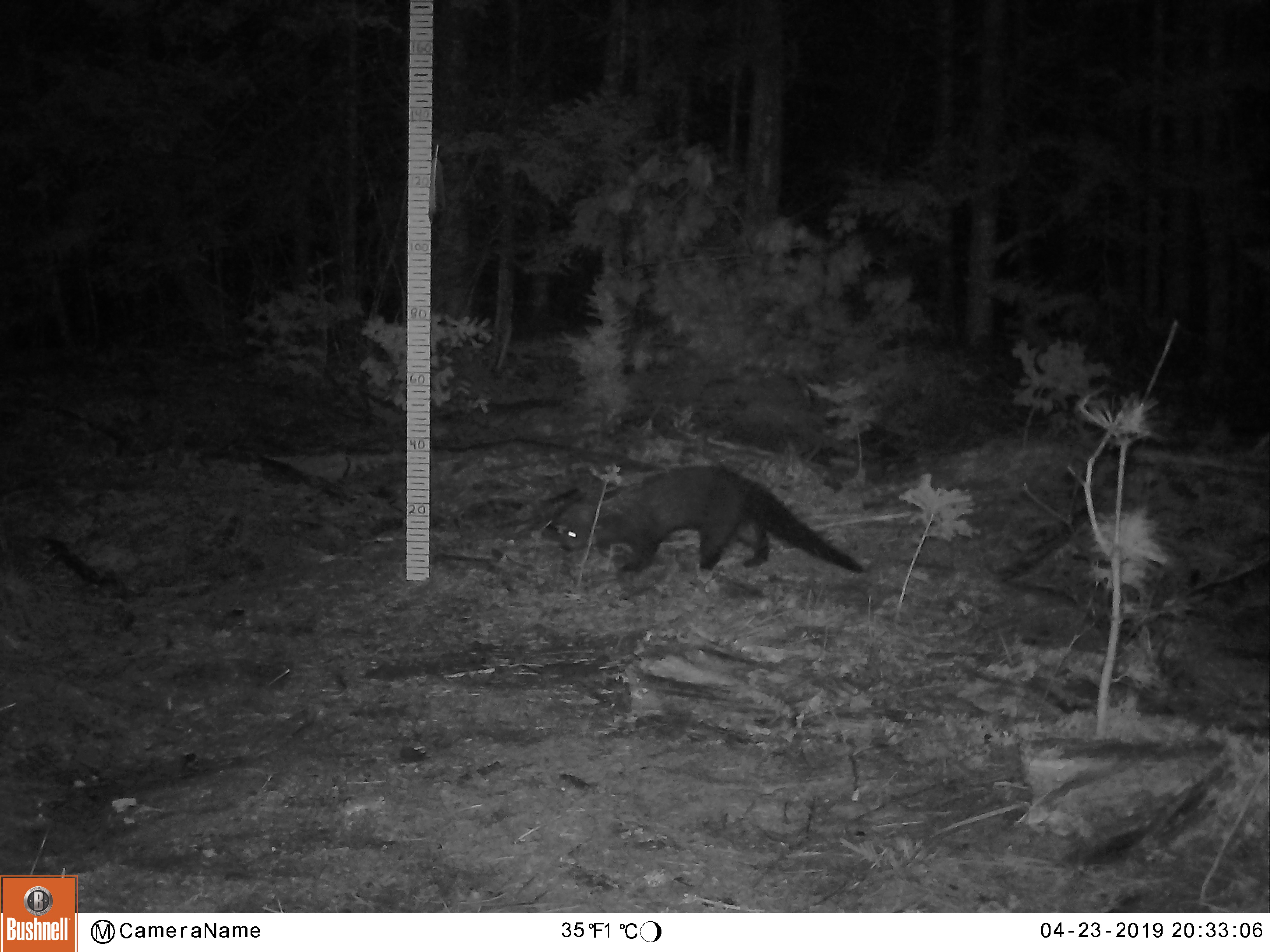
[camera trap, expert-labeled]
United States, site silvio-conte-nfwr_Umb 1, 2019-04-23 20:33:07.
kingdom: Animalia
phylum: Chordata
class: Mammalia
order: Carnivora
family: Mustelidae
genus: Pekania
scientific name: Pekania pennanti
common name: fisher